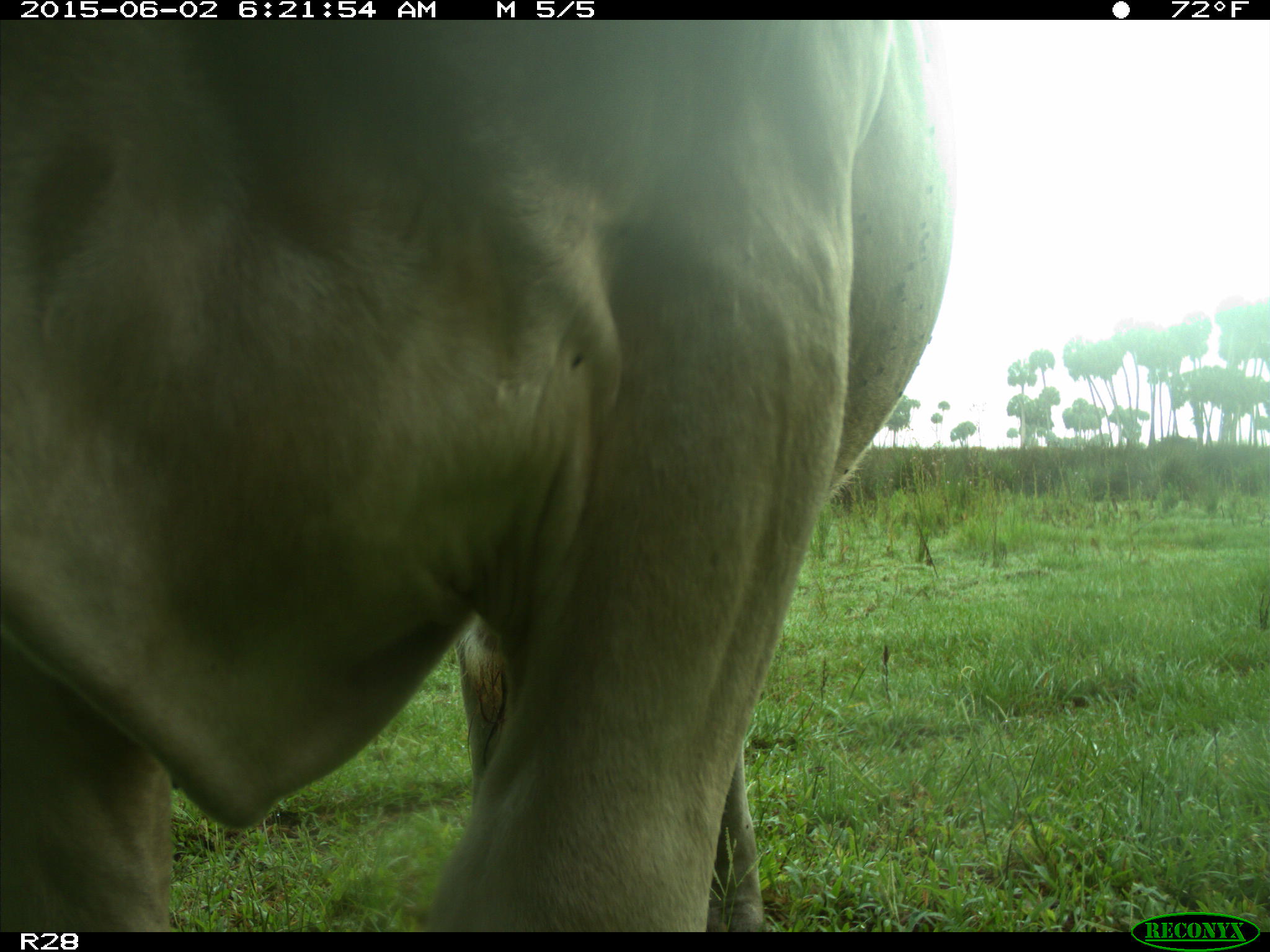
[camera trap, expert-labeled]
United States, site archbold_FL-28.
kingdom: Animalia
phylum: Chordata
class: Mammalia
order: Artiodactyla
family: Bovidae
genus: Bos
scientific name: Bos taurus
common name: domestic cow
Bos taurus (domestic cow).